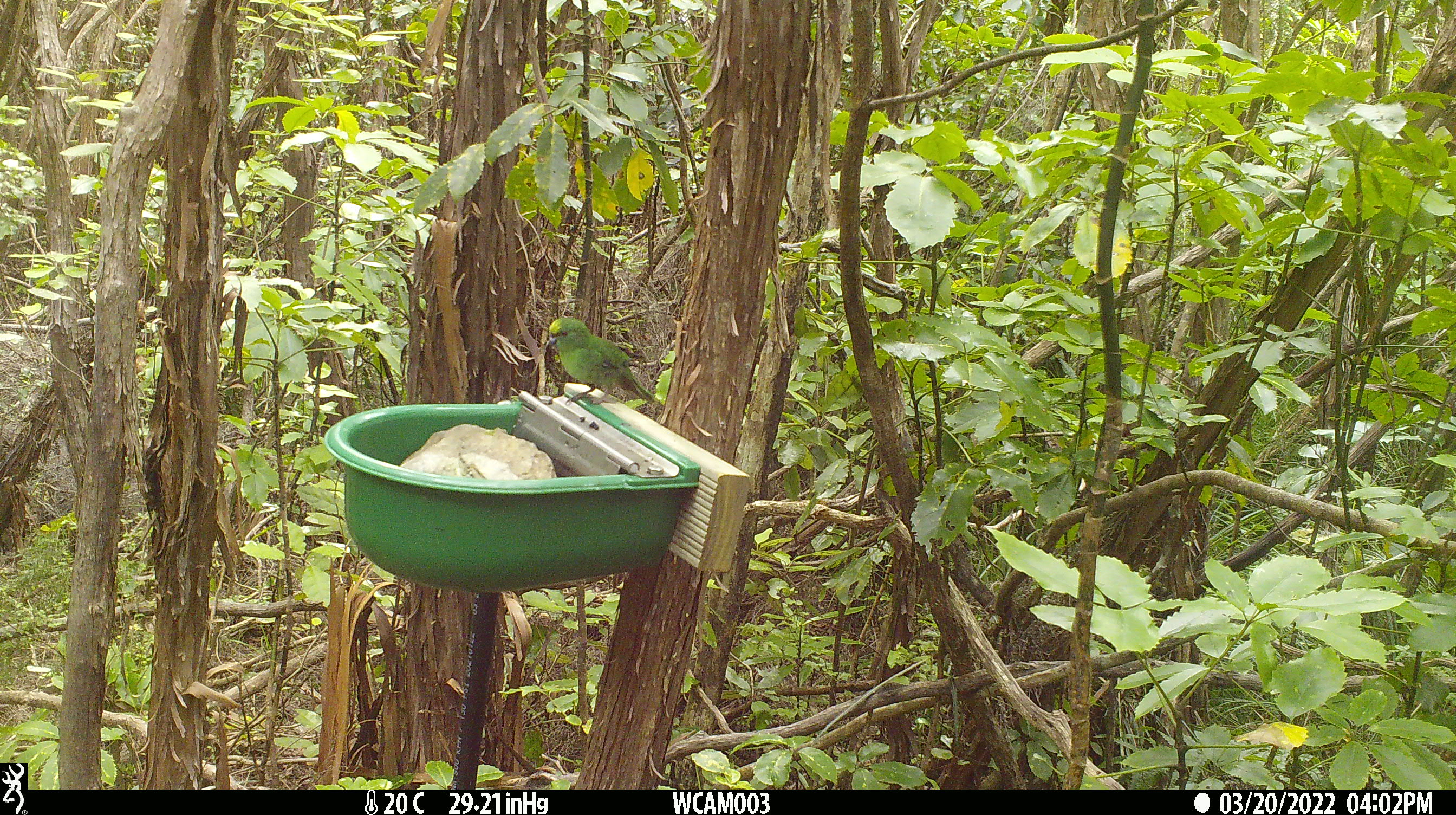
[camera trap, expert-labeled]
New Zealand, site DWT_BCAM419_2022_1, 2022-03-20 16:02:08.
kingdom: Animalia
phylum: Chordata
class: Aves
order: Psittaciformes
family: Psittaculidae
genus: Cyanoramphus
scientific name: Cyanoramphus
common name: parakeet